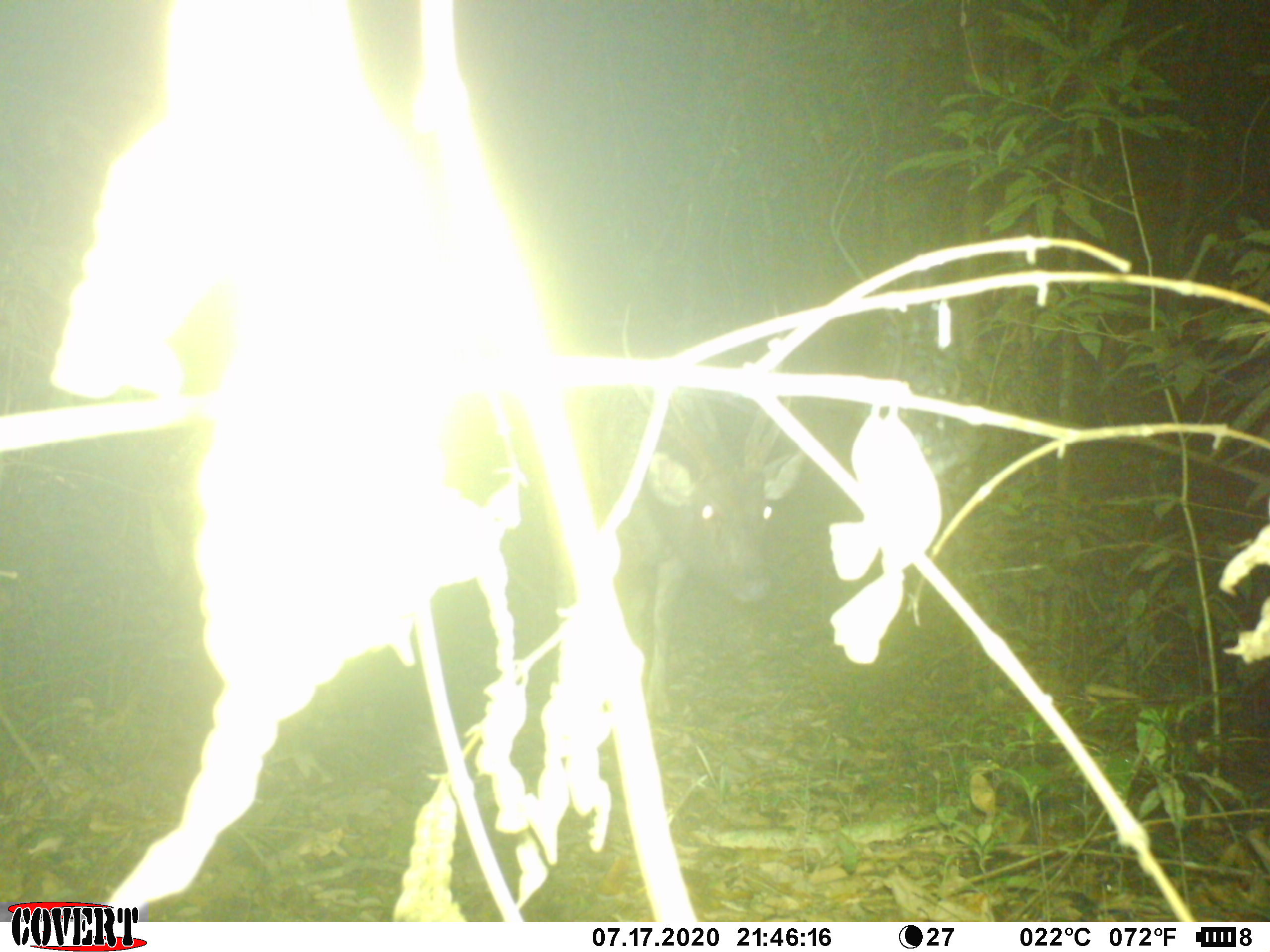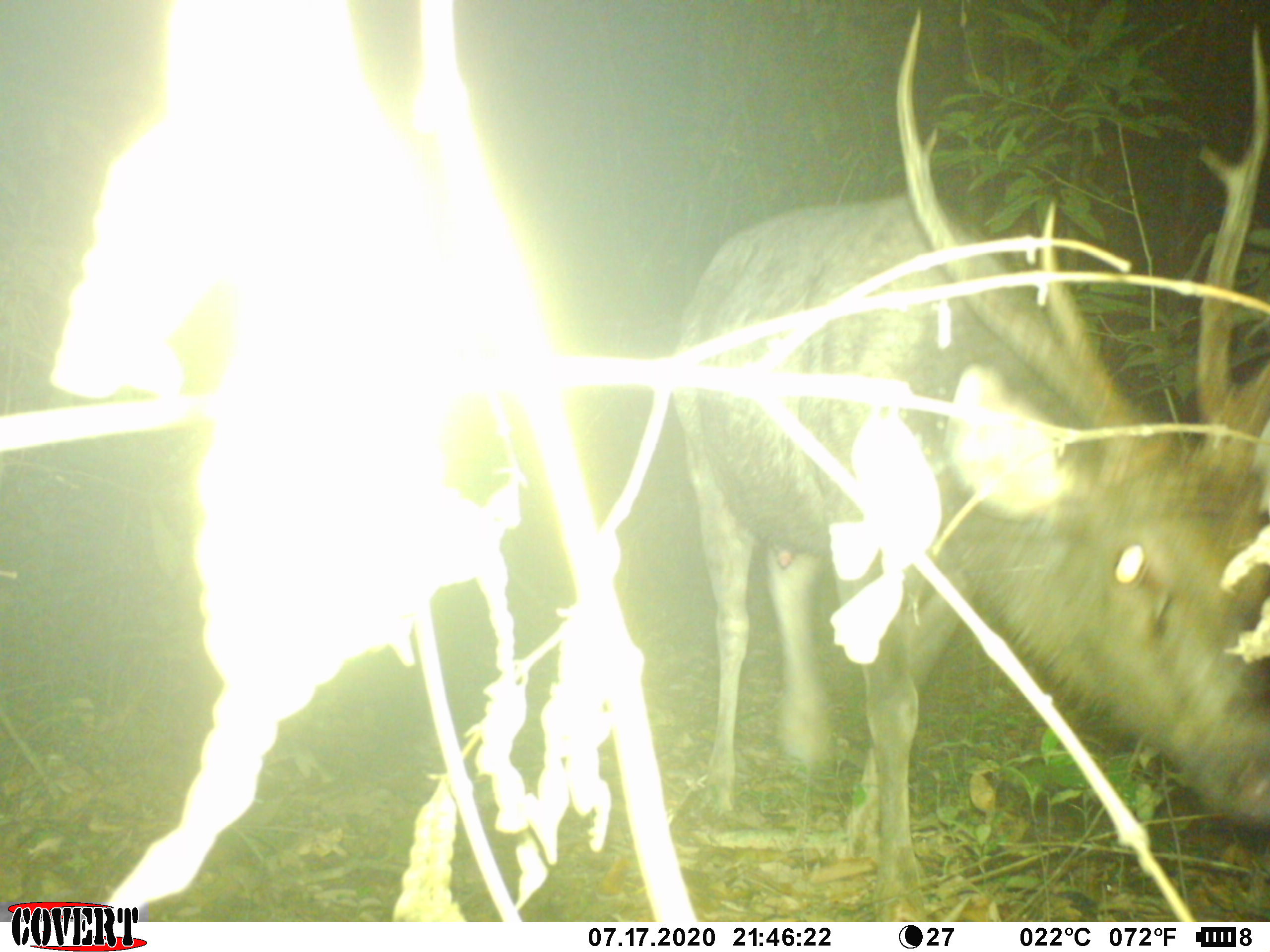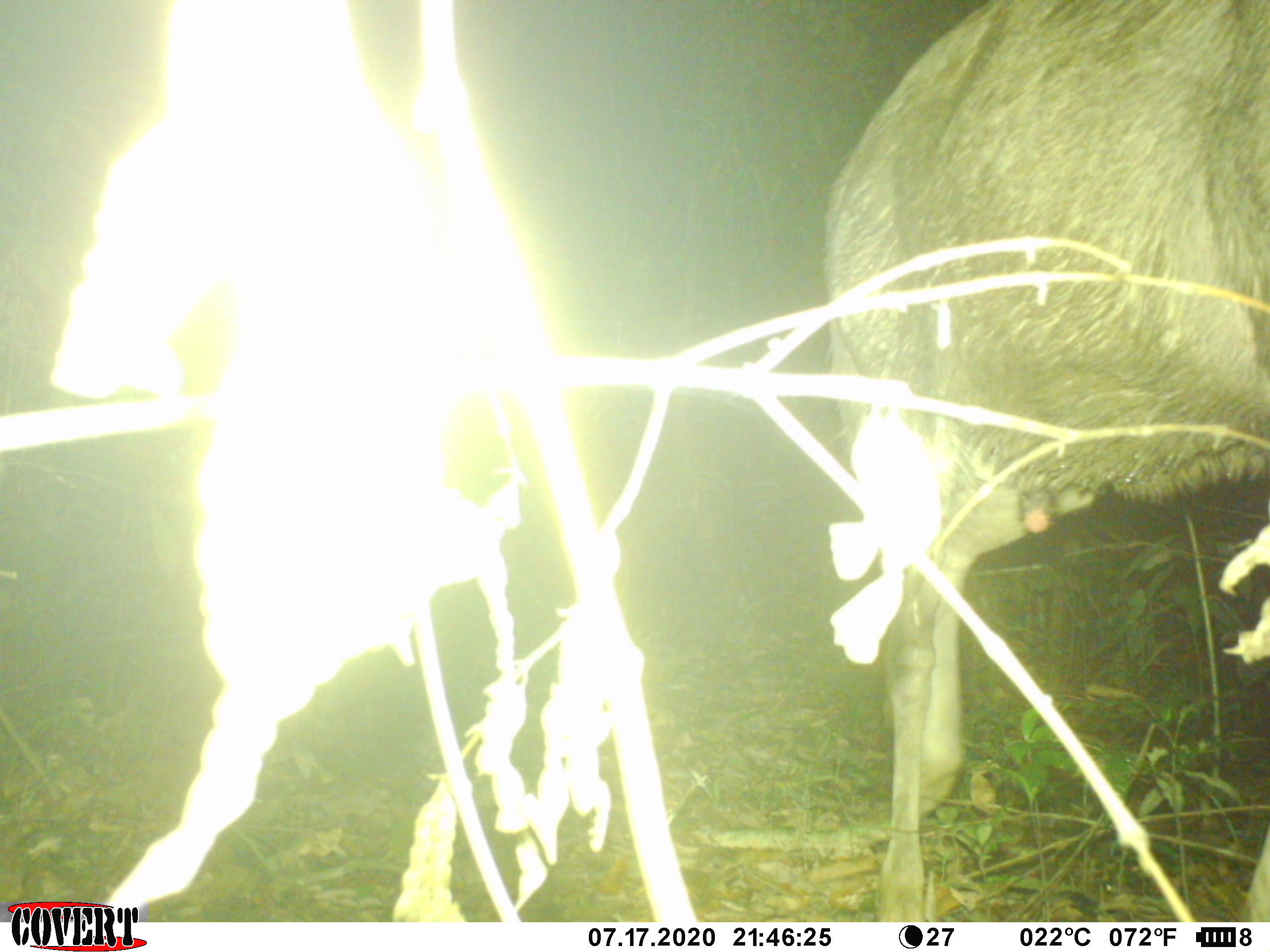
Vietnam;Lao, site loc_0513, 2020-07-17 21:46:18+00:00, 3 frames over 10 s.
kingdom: Animalia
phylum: Chordata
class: Mammalia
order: Artiodactyla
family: Cervidae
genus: Rusa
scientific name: Rusa unicolor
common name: sambar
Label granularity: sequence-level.